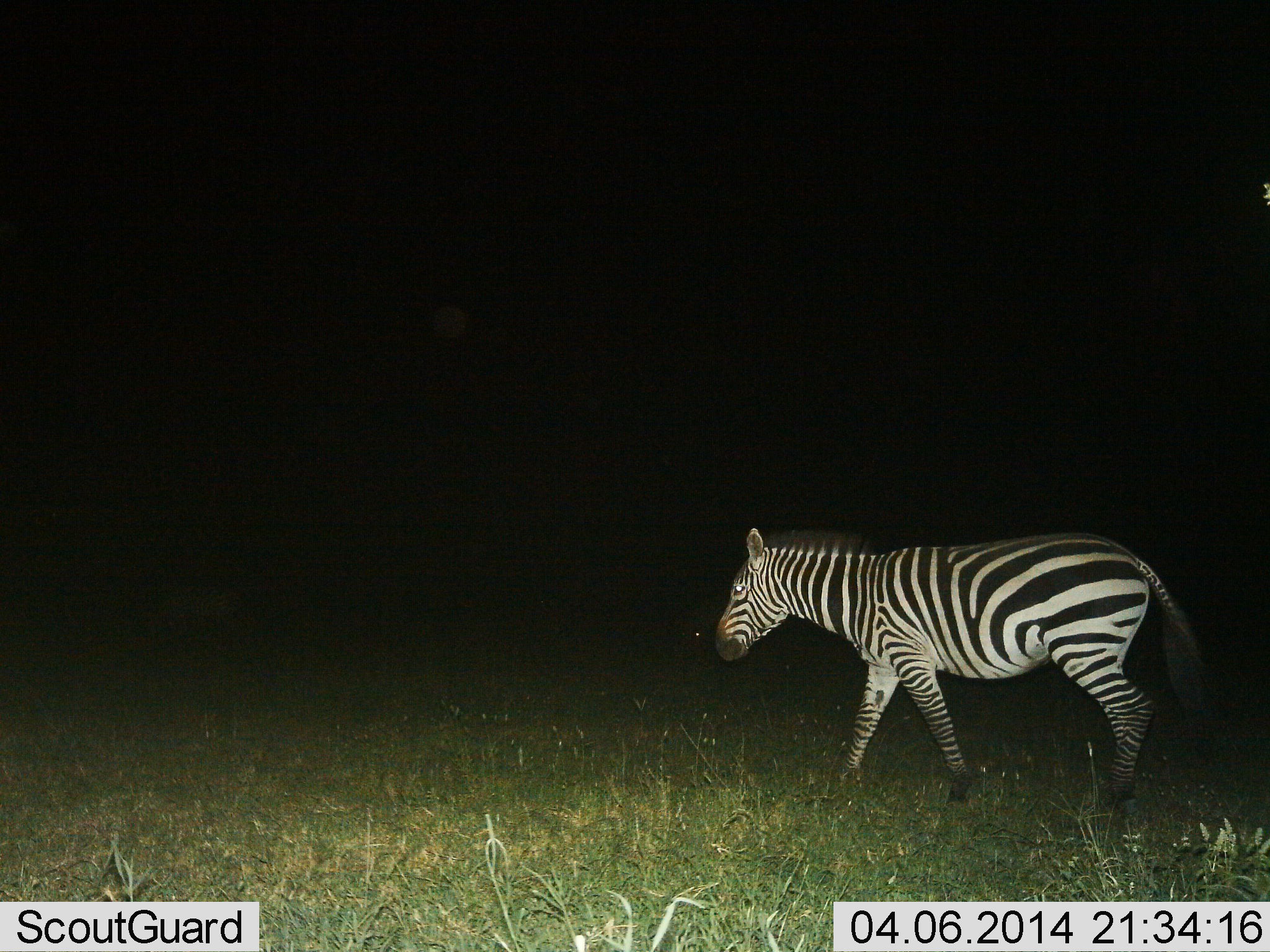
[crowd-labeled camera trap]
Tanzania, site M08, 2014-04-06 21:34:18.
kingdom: Animalia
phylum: Chordata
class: Mammalia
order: Perissodactyla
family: Equidae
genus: Equus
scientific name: Equus quagga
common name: plains zebra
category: zebra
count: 1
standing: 0%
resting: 0%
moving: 100%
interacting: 0%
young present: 0%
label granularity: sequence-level